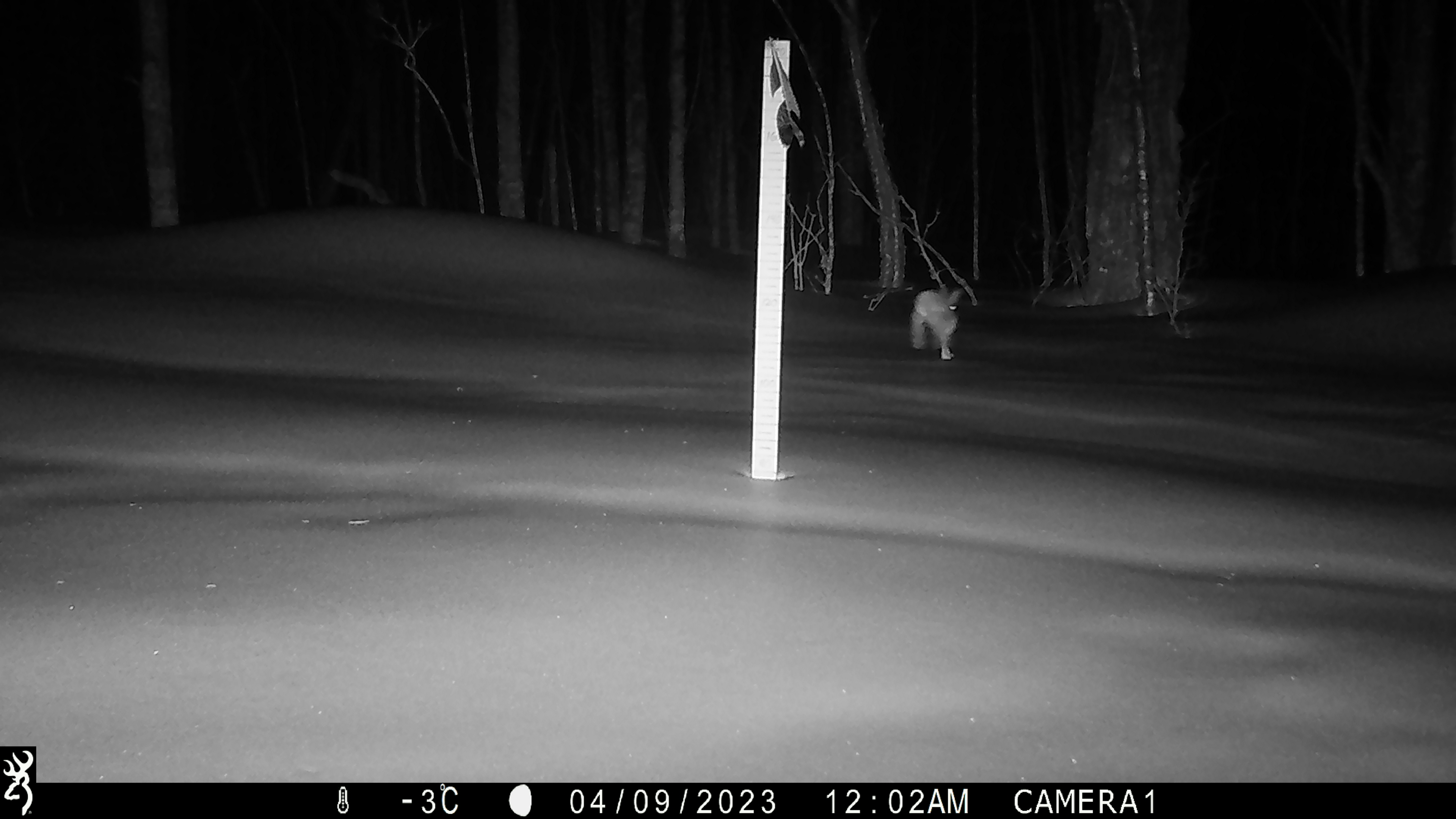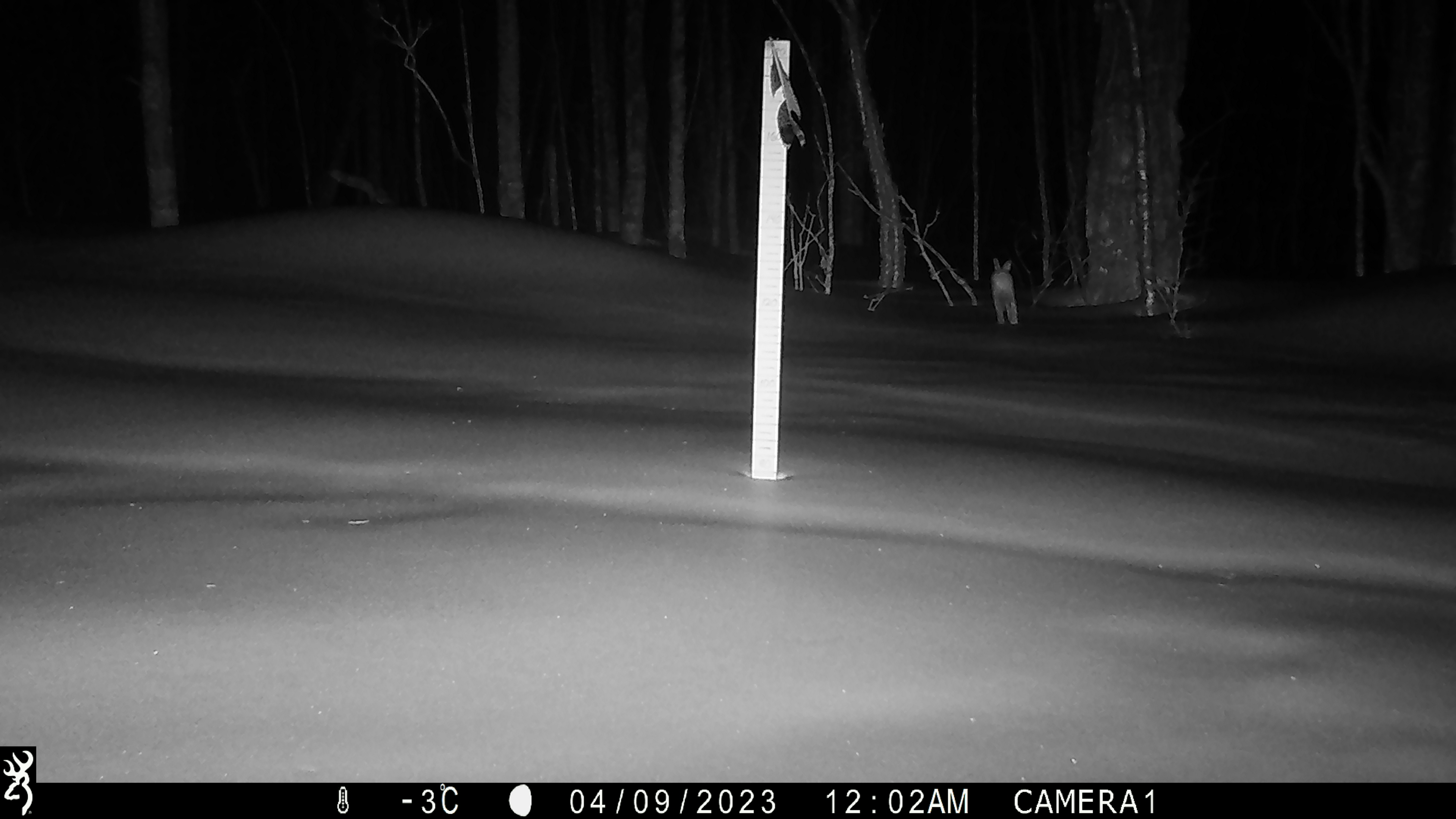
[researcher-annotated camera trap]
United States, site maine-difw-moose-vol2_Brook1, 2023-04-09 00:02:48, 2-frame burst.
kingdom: Animalia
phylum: Chordata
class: Mammalia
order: Lagomorpha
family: Leporidae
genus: Lepus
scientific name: Lepus americanus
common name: snowshoe hare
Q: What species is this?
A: Snowshoe hare (Lepus americanus).